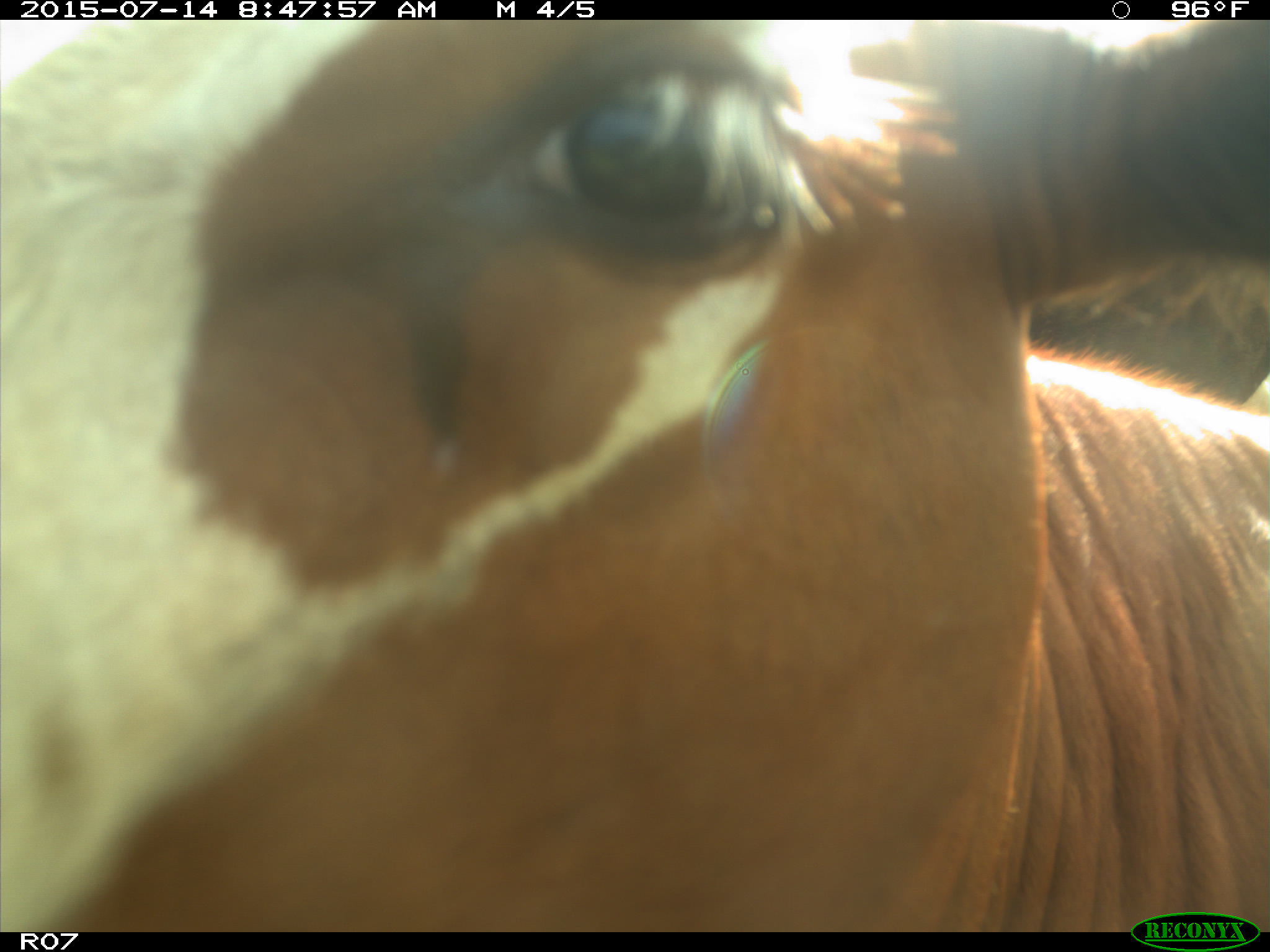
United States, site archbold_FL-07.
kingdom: Animalia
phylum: Chordata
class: Mammalia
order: Artiodactyla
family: Bovidae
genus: Bos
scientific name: Bos taurus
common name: domestic cow